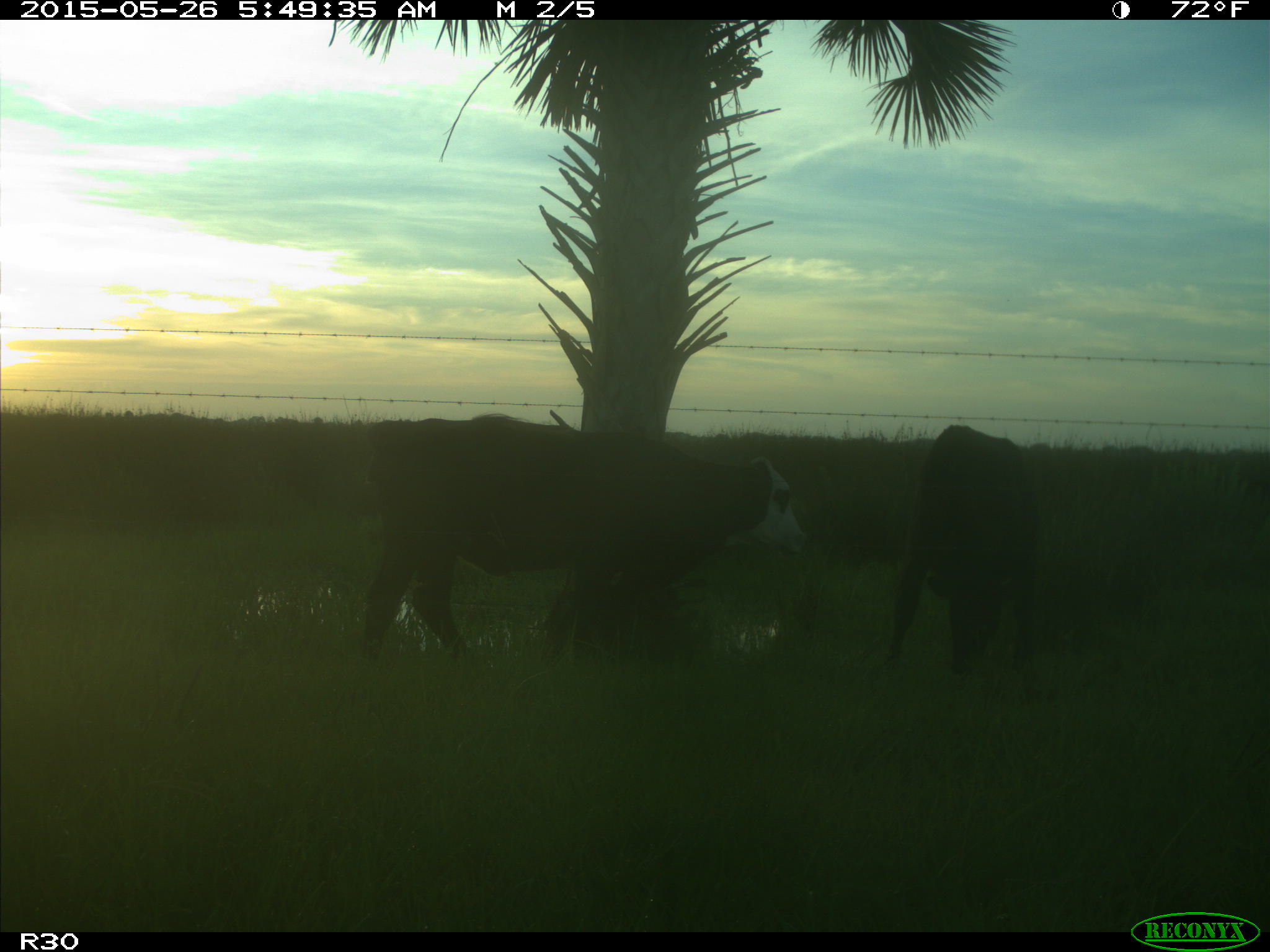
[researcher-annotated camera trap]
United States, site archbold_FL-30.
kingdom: Animalia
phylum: Chordata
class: Mammalia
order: Artiodactyla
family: Bovidae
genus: Bos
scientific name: Bos taurus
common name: domestic cow